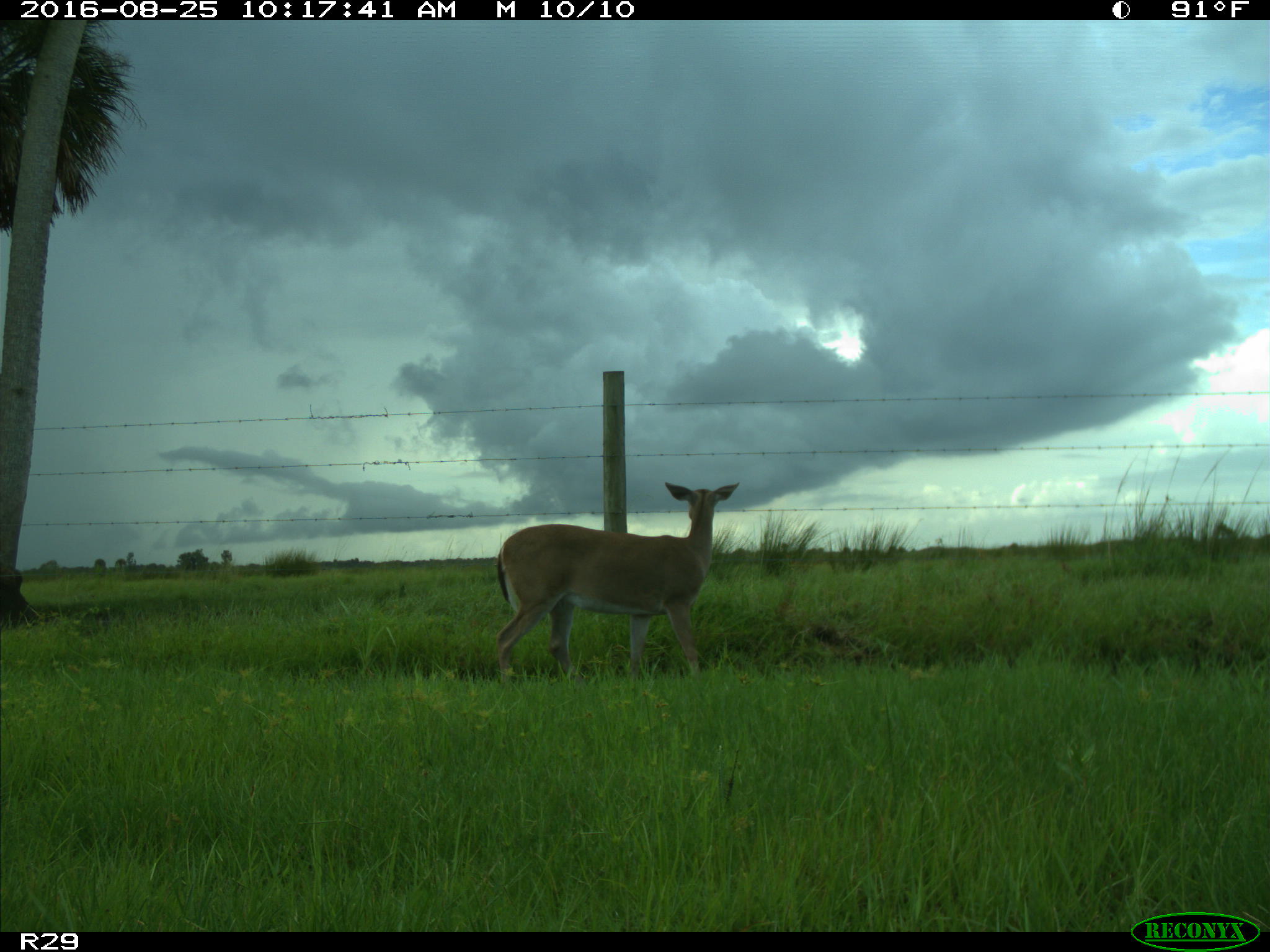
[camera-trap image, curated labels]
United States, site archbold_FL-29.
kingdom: Animalia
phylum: Chordata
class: Mammalia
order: Artiodactyla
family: Cervidae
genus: Odocoileus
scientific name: Odocoileus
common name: deer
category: unidentified deer